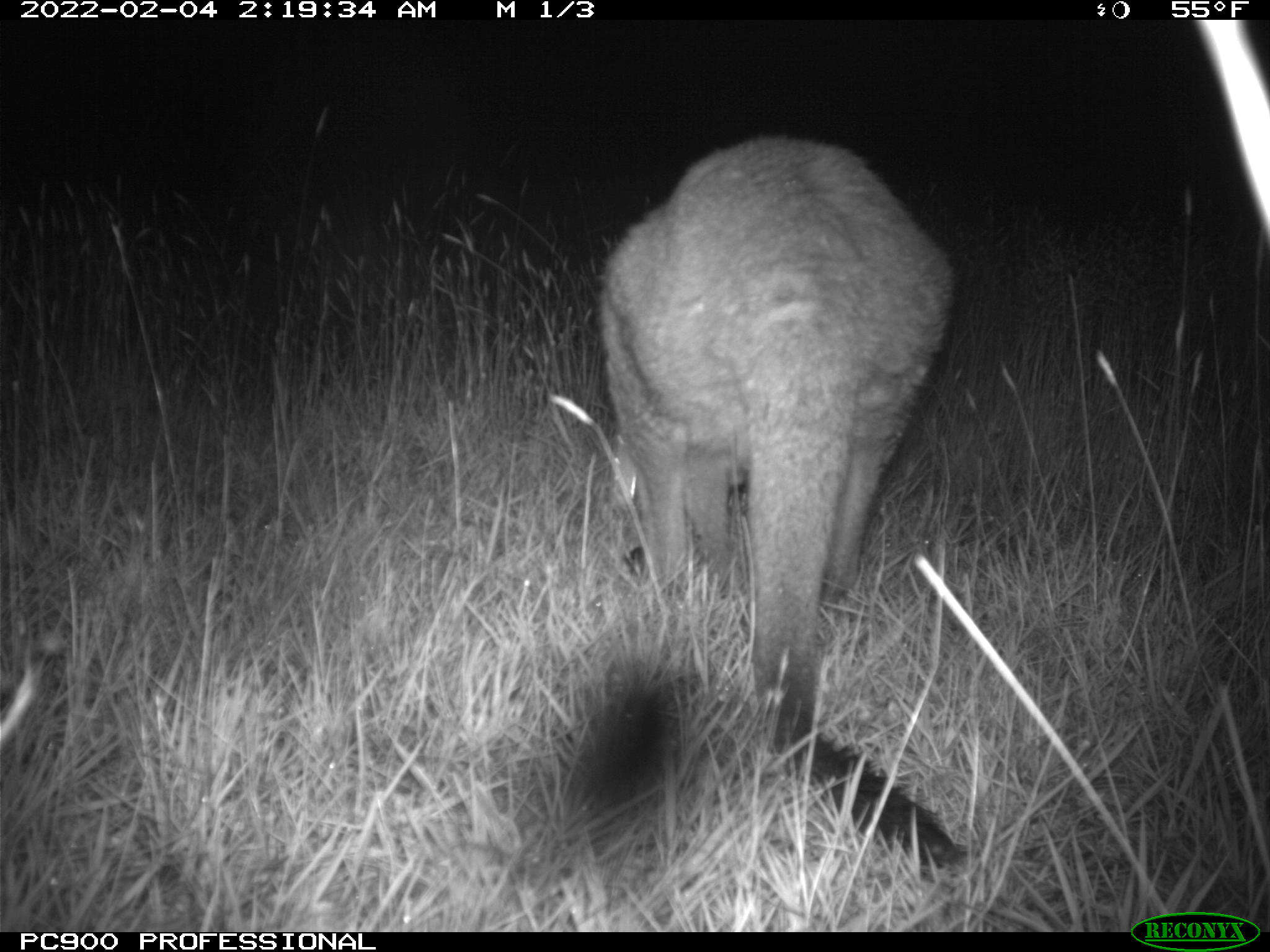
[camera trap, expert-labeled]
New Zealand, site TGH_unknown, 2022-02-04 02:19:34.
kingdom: Animalia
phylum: Chordata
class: Mammalia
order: Diprotodontia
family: Macropodidae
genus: Notamacropus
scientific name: Notamacropus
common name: wallaby